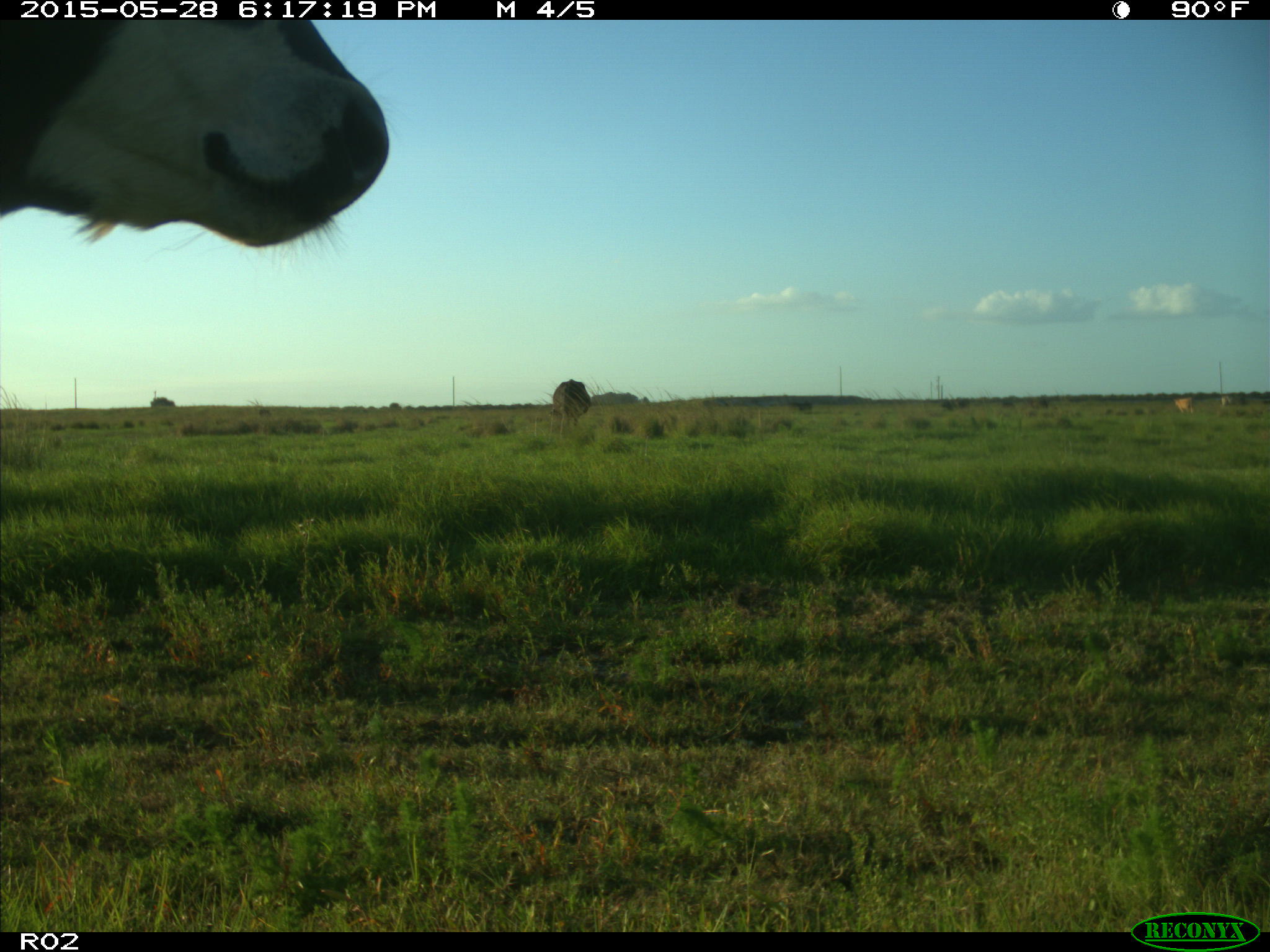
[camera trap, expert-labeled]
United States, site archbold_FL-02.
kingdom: Animalia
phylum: Chordata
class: Mammalia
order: Artiodactyla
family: Bovidae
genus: Bos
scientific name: Bos taurus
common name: domestic cow